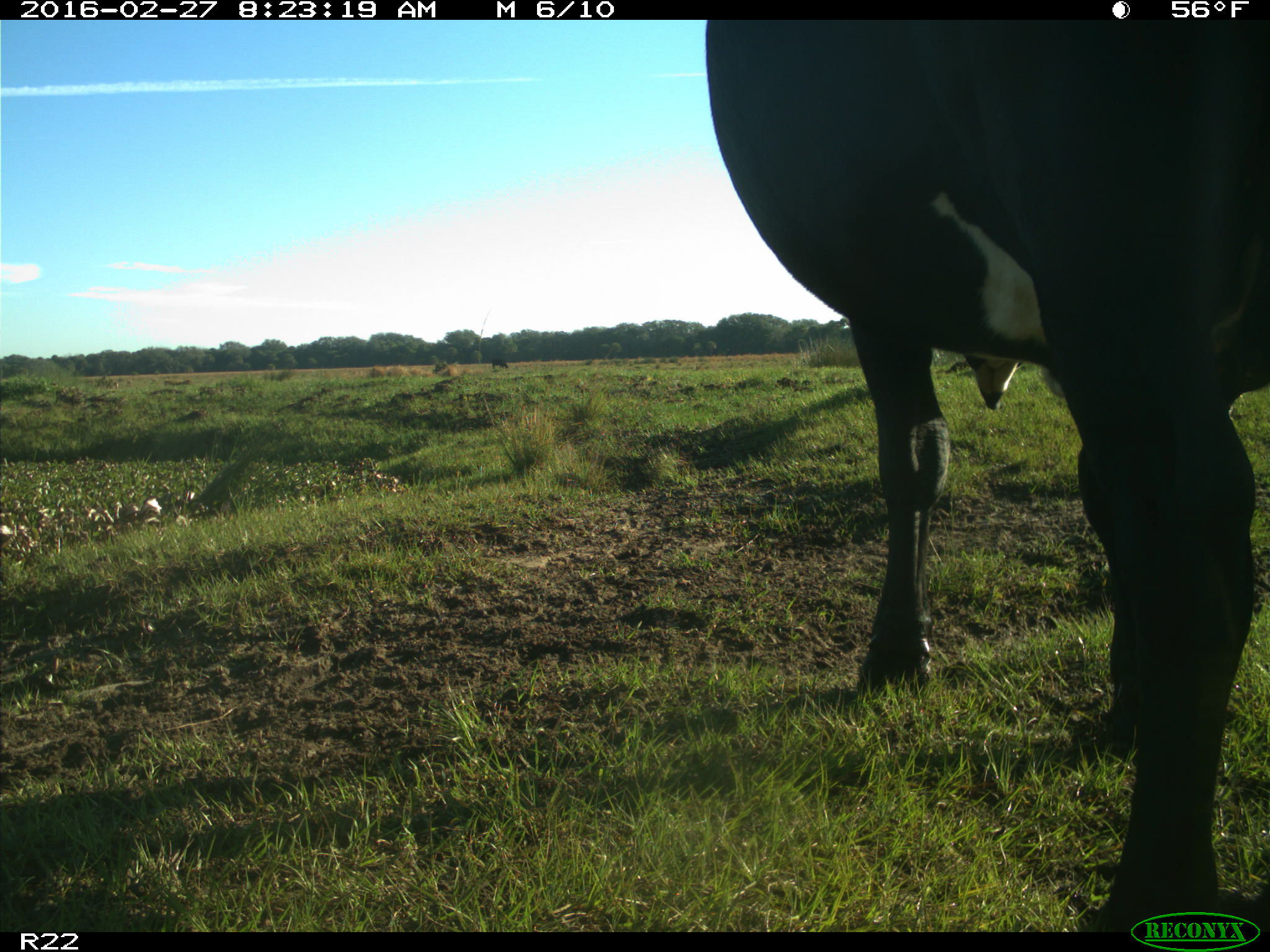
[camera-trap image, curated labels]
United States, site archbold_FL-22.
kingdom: Animalia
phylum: Chordata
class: Mammalia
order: Artiodactyla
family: Bovidae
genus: Bos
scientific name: Bos taurus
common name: domestic cow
Bos taurus (domestic cow).